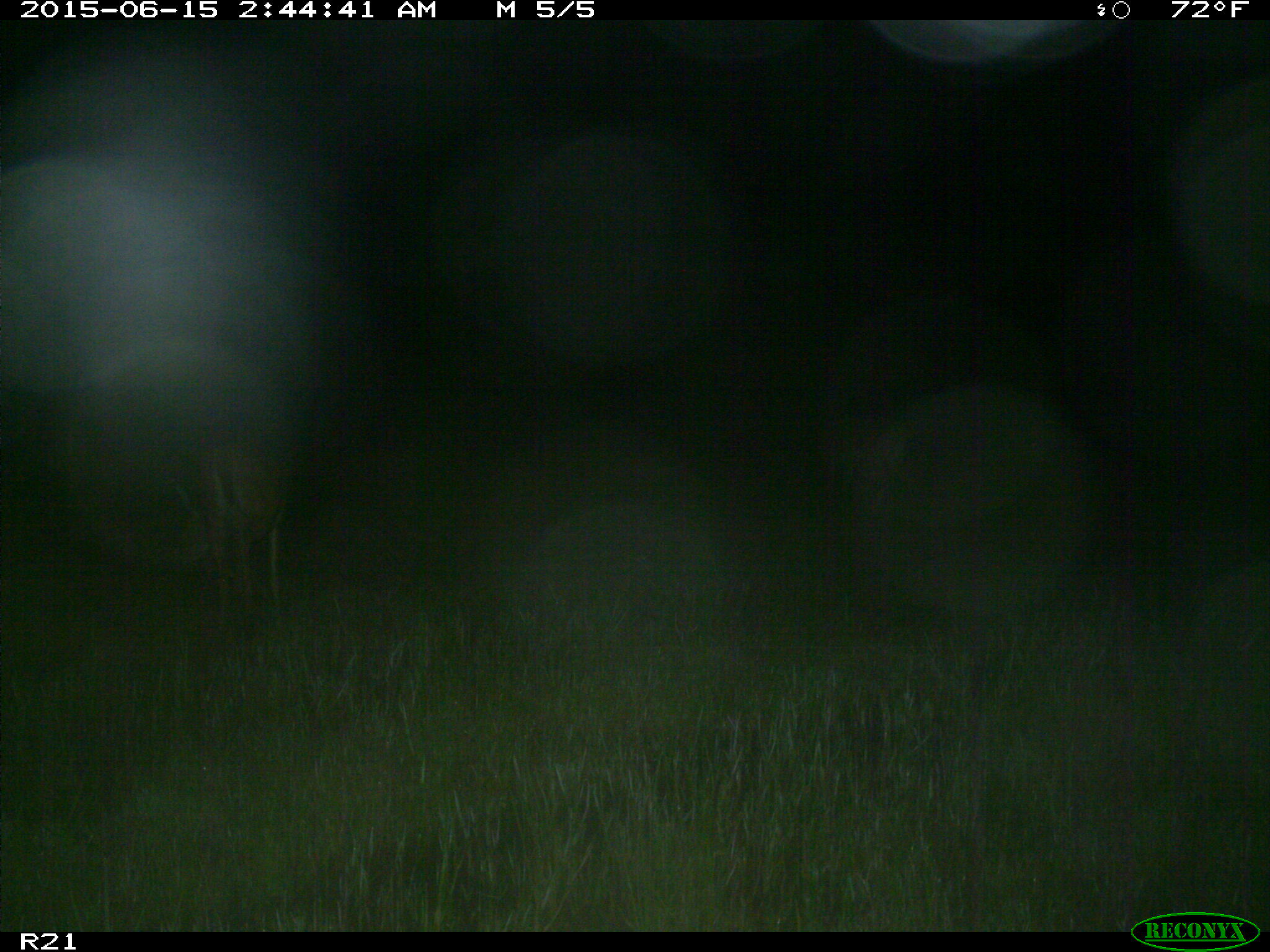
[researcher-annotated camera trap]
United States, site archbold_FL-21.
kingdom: Animalia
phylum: Chordata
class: Mammalia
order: Artiodactyla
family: Cervidae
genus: Odocoileus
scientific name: Odocoileus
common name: deer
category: unidentified deer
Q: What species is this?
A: Unidentified deer (deer) (Odocoileus).